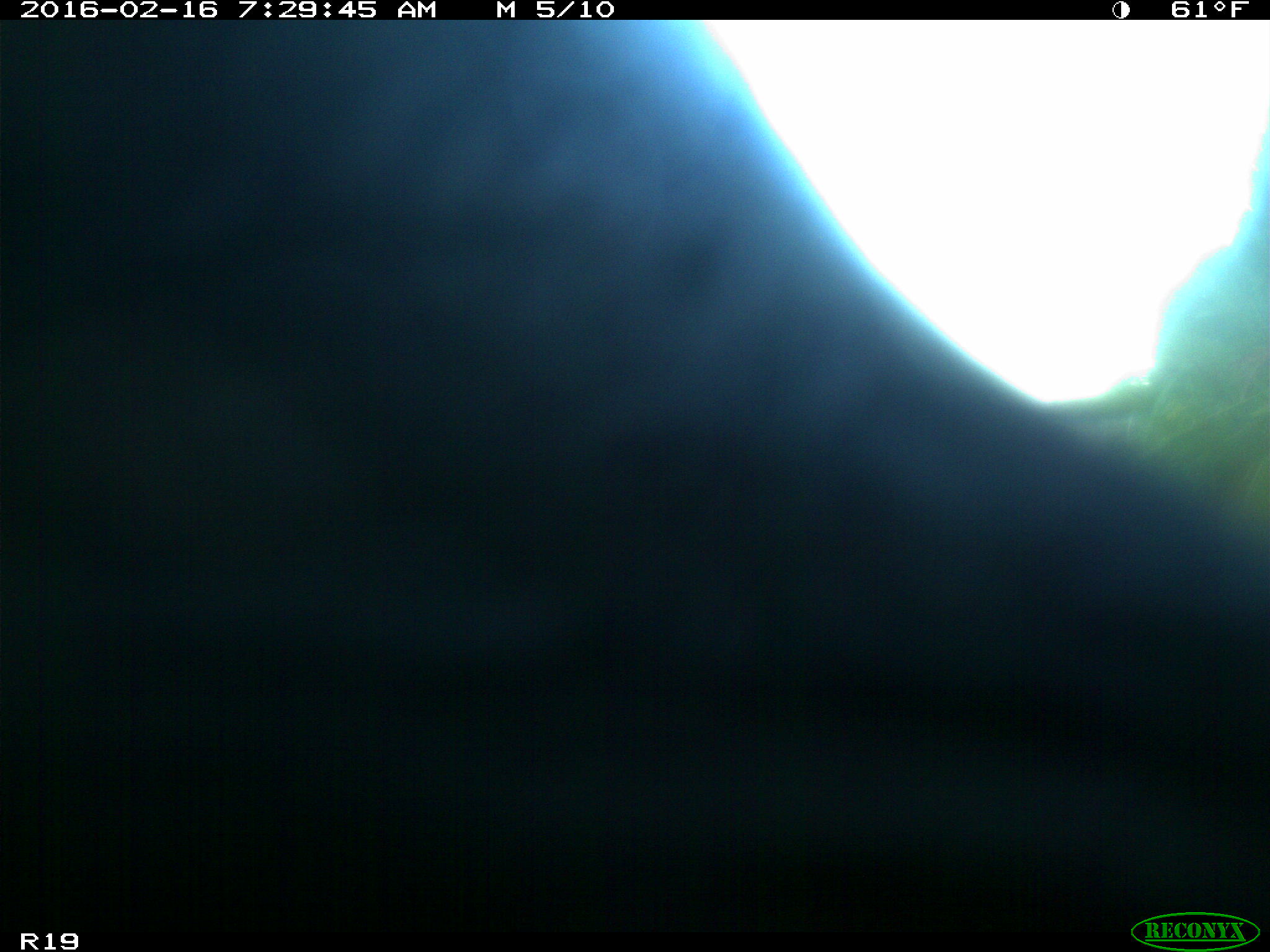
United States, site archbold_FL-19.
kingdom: Animalia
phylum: Chordata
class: Mammalia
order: Artiodactyla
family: Bovidae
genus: Bos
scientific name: Bos taurus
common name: domestic cow